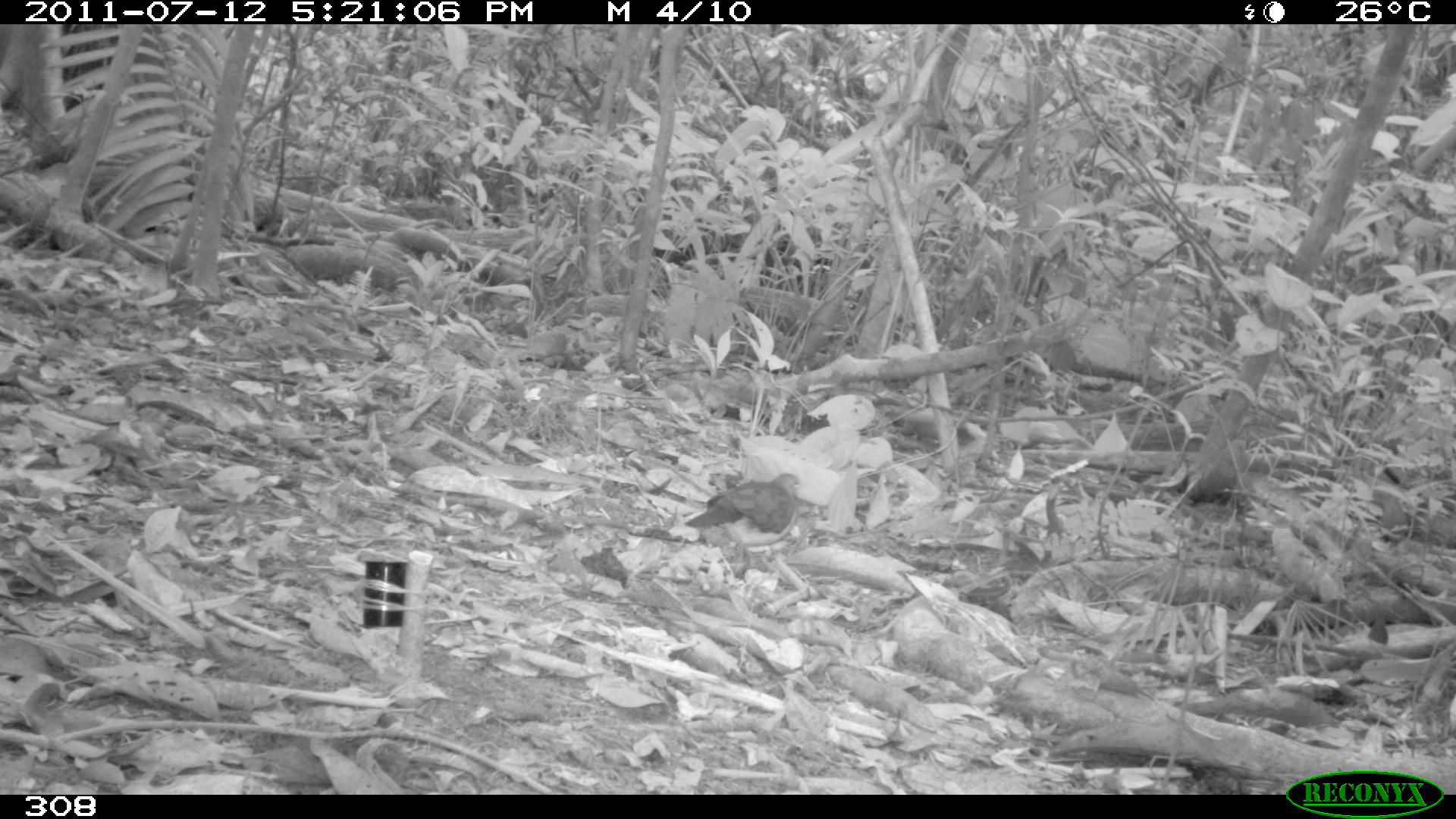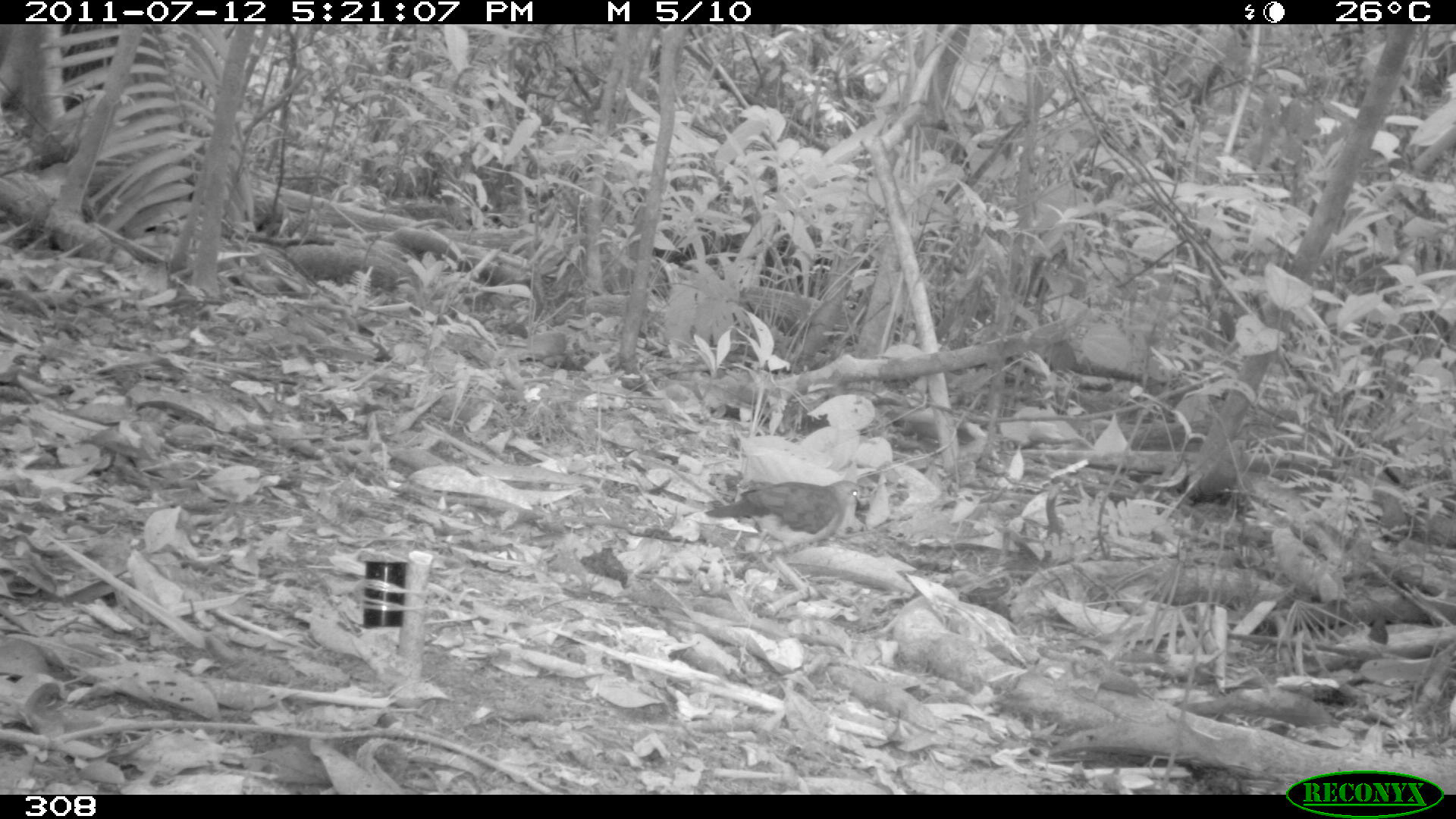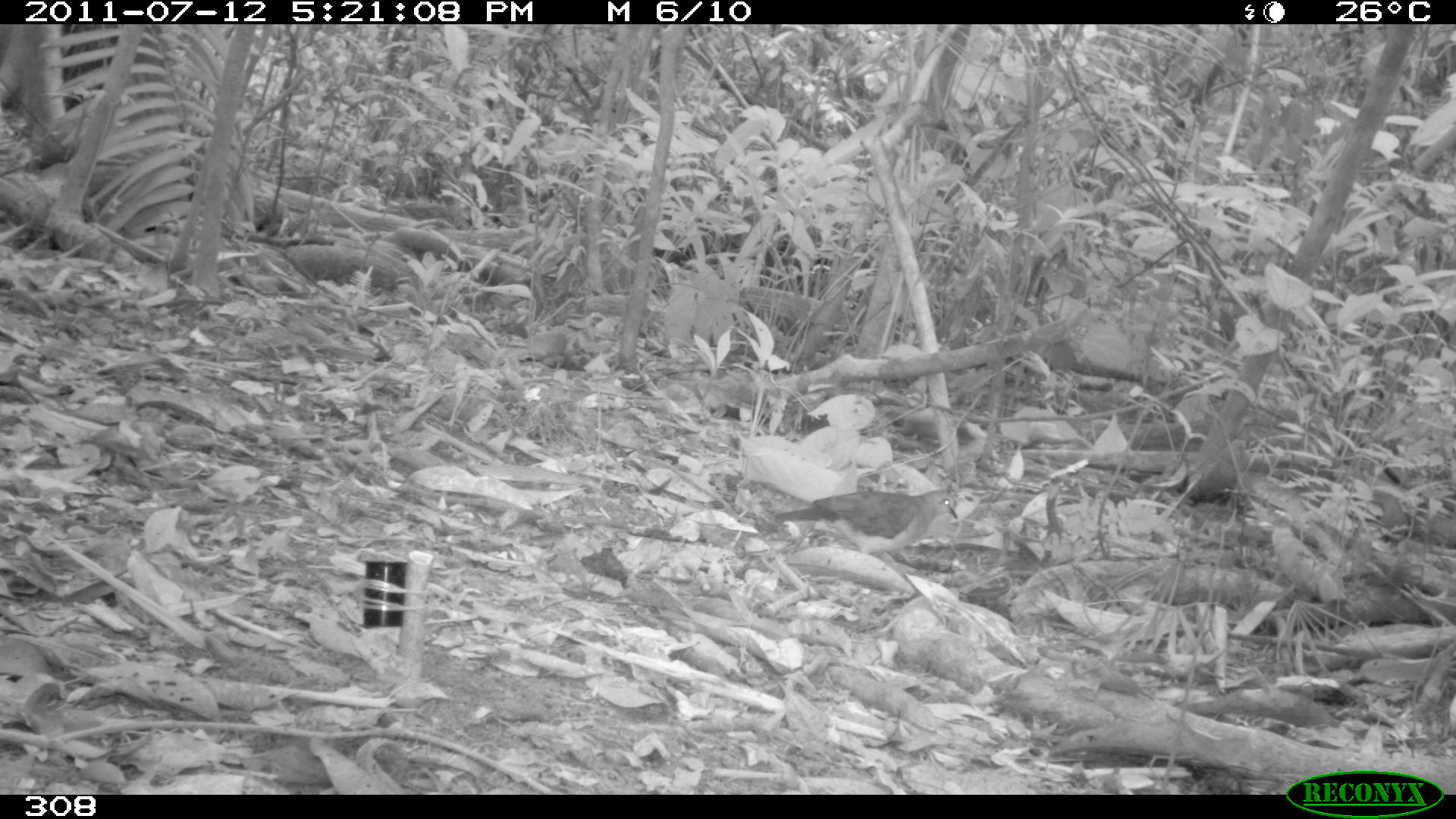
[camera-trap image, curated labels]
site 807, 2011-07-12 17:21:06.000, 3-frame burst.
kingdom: Animalia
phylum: Chordata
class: Aves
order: Columbiformes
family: Columbidae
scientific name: Columbidae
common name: dove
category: paloma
Paloma (dove) (Columbidae).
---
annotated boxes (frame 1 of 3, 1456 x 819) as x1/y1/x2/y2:
paloma: 683/473/801/557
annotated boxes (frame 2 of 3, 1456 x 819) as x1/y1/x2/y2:
paloma: 703/480/861/554